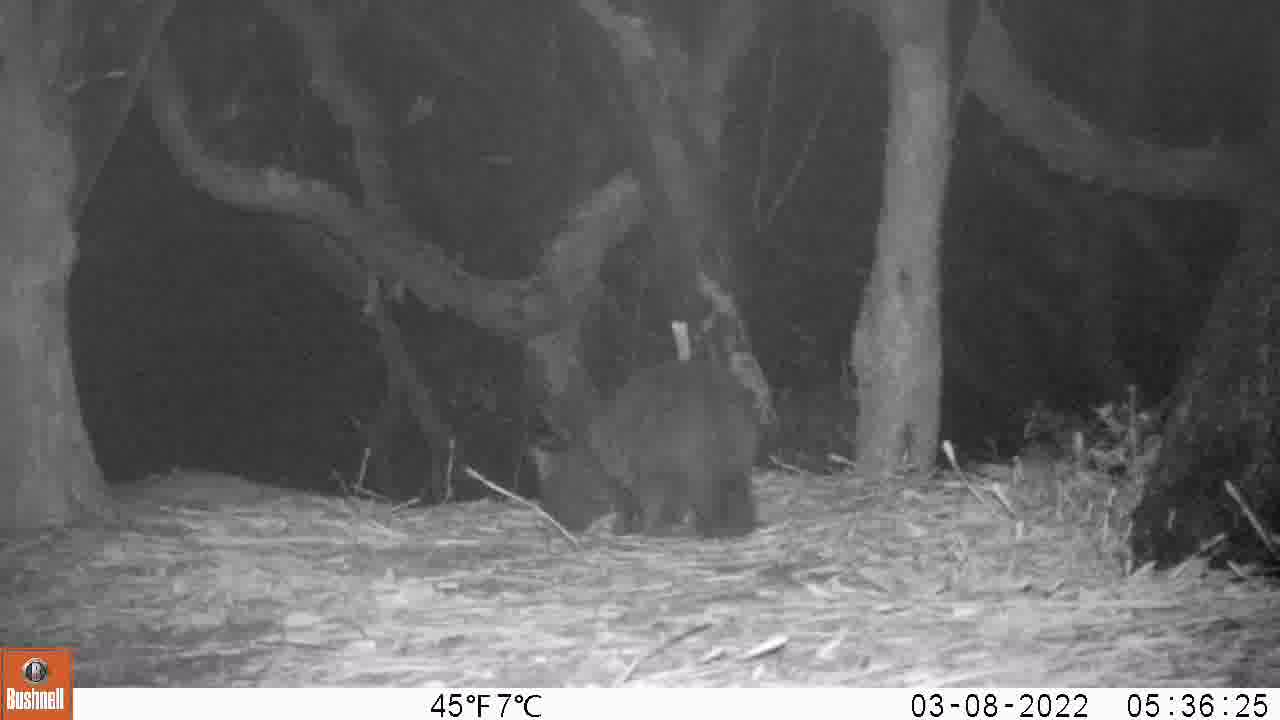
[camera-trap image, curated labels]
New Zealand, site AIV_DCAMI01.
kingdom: Animalia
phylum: Chordata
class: Mammalia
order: Carnivora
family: Felidae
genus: Felis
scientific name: Felis catus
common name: domestic cat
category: cat